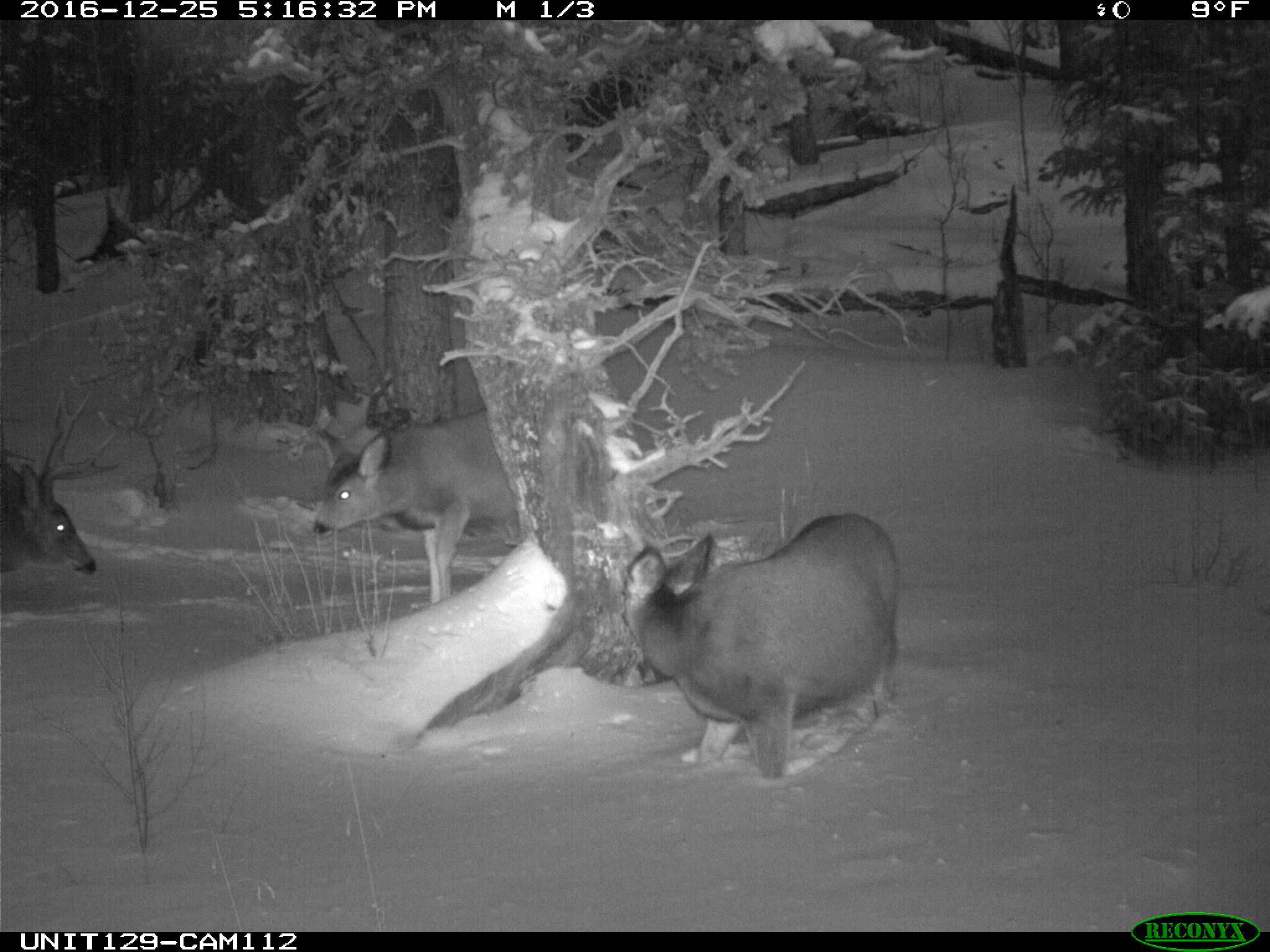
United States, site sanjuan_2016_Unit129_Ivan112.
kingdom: Animalia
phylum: Chordata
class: Mammalia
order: Artiodactyla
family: Cervidae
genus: Odocoileus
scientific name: Odocoileus hemionus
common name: mule deer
Odocoileus hemionus (mule deer).